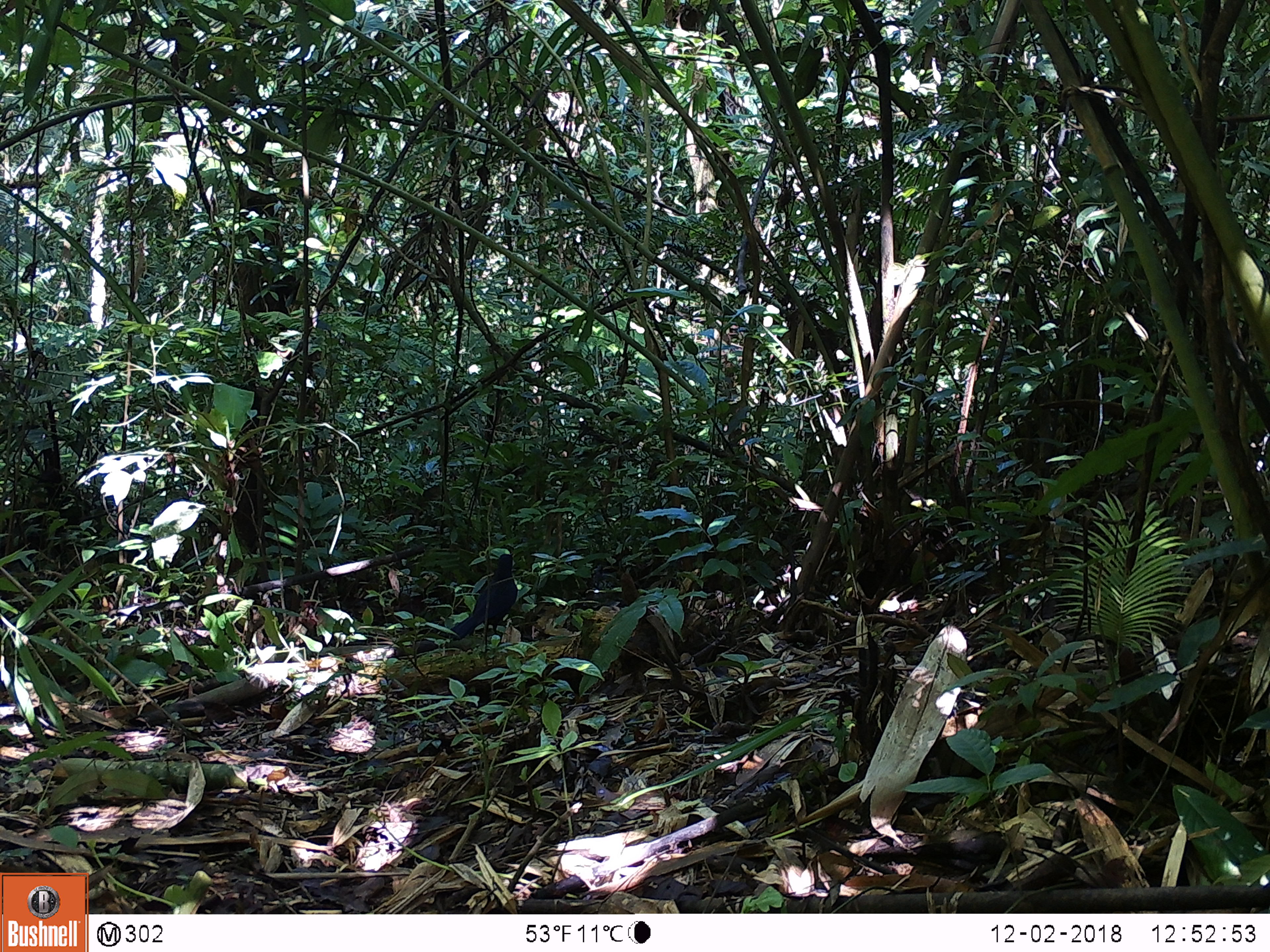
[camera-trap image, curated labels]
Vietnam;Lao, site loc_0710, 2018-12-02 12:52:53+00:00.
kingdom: Animalia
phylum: Chordata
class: Aves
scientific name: Aves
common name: bird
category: unidentified bird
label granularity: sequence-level